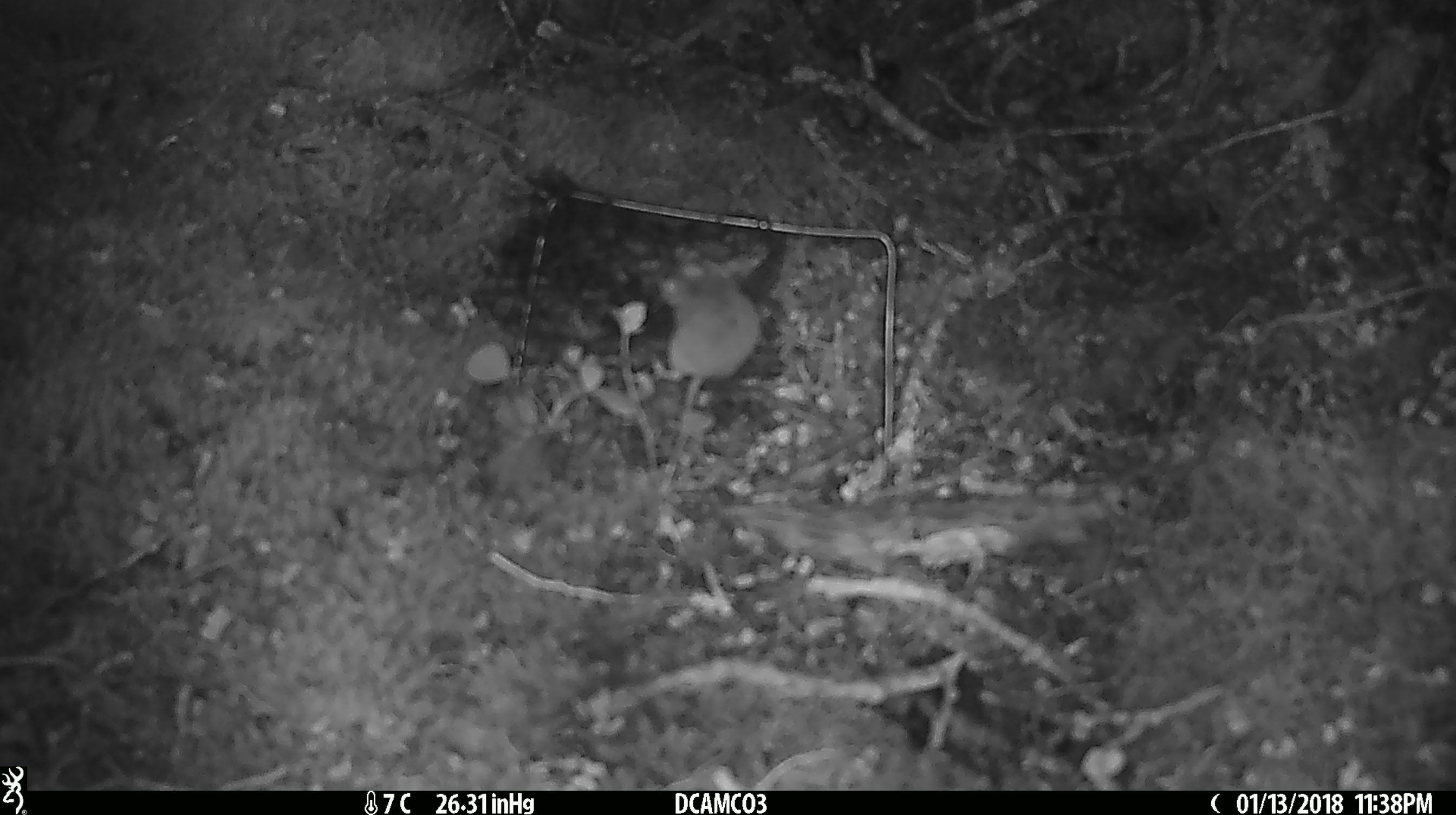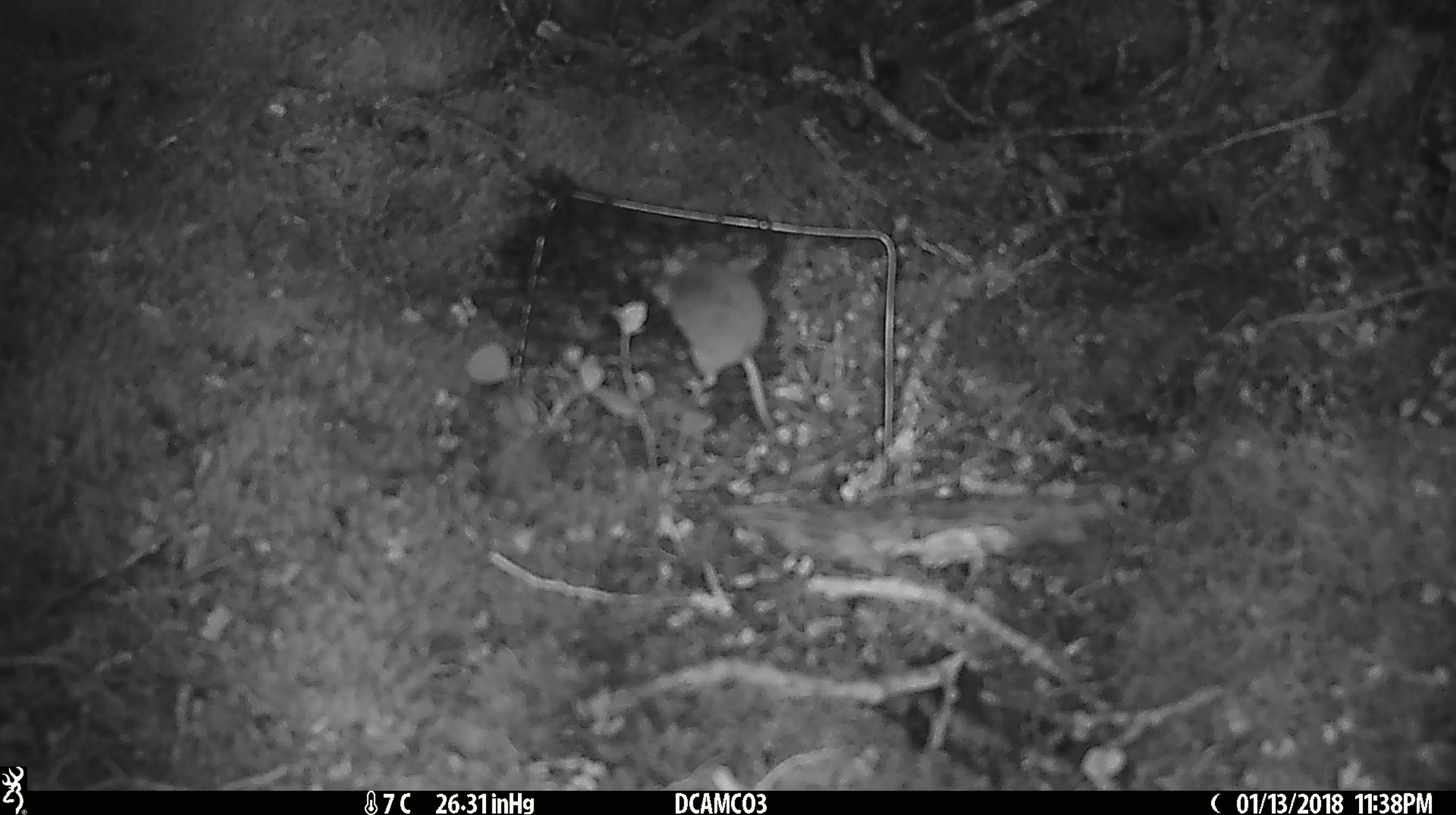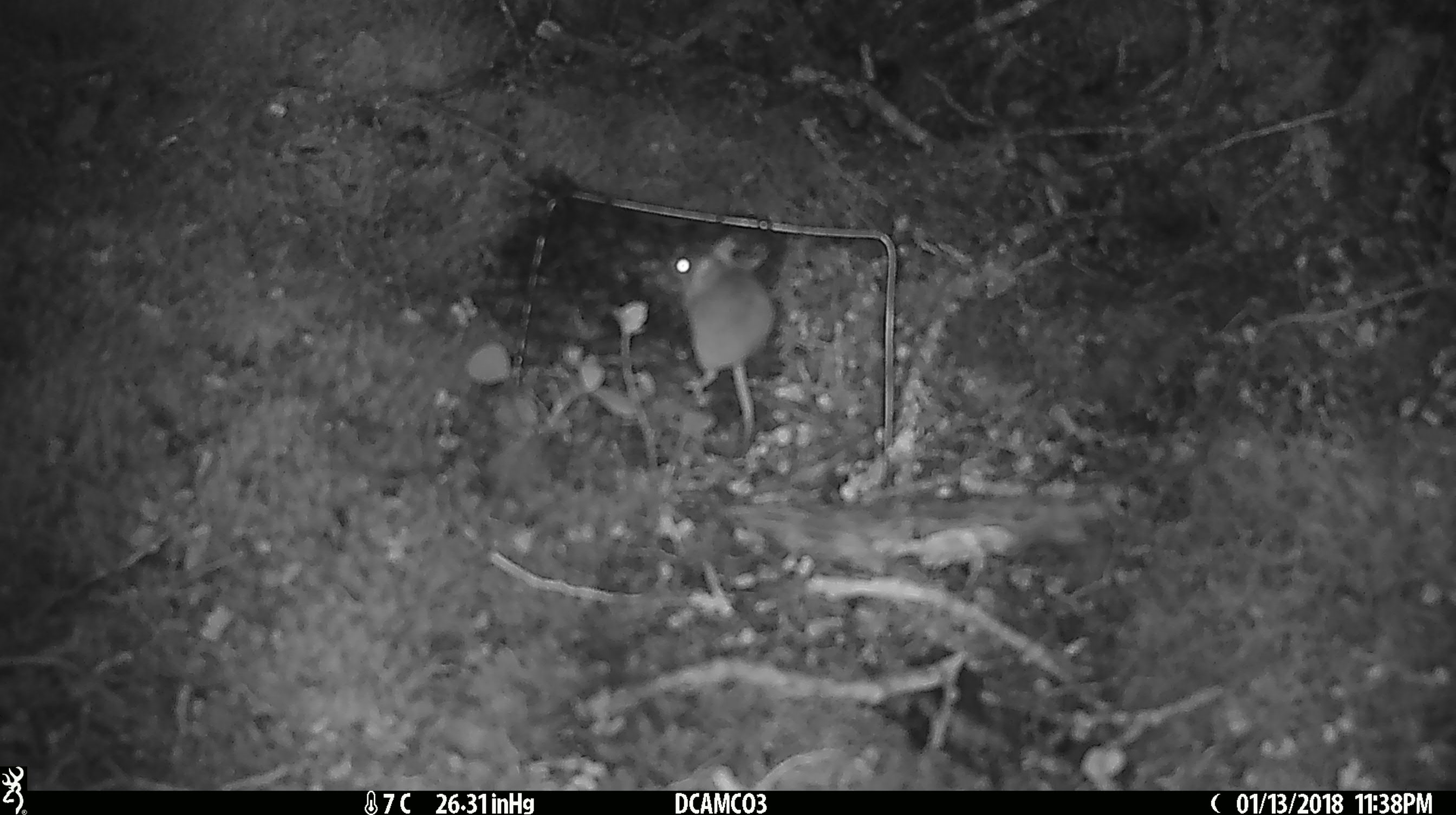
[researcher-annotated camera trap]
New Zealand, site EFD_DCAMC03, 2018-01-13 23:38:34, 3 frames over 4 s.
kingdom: Animalia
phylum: Chordata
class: Mammalia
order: Rodentia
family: Muridae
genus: Mus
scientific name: Mus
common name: mouse